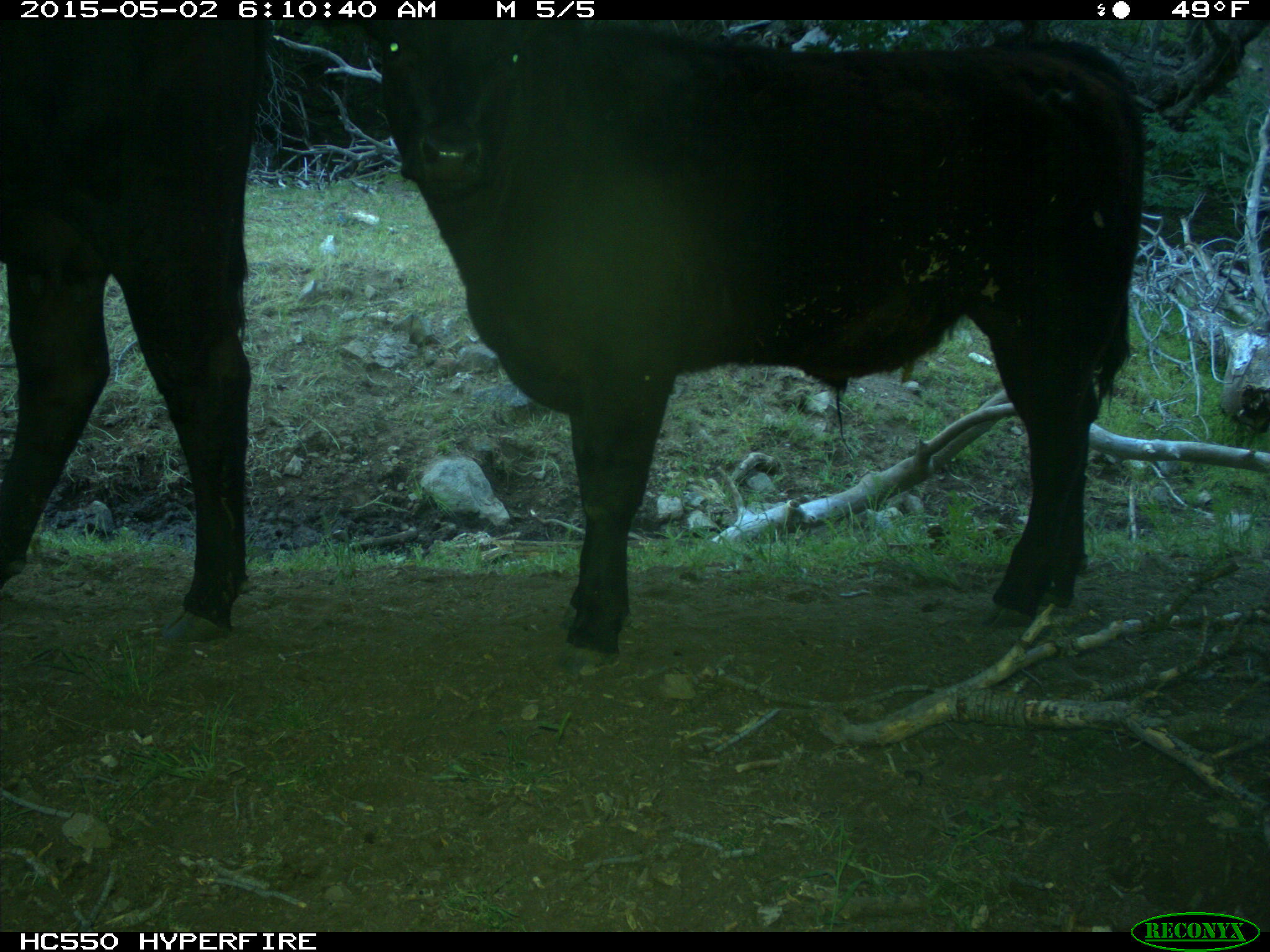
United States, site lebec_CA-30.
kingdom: Animalia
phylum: Chordata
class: Mammalia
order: Artiodactyla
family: Bovidae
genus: Bos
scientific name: Bos taurus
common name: domestic cow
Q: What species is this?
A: Bos taurus (domestic cow).